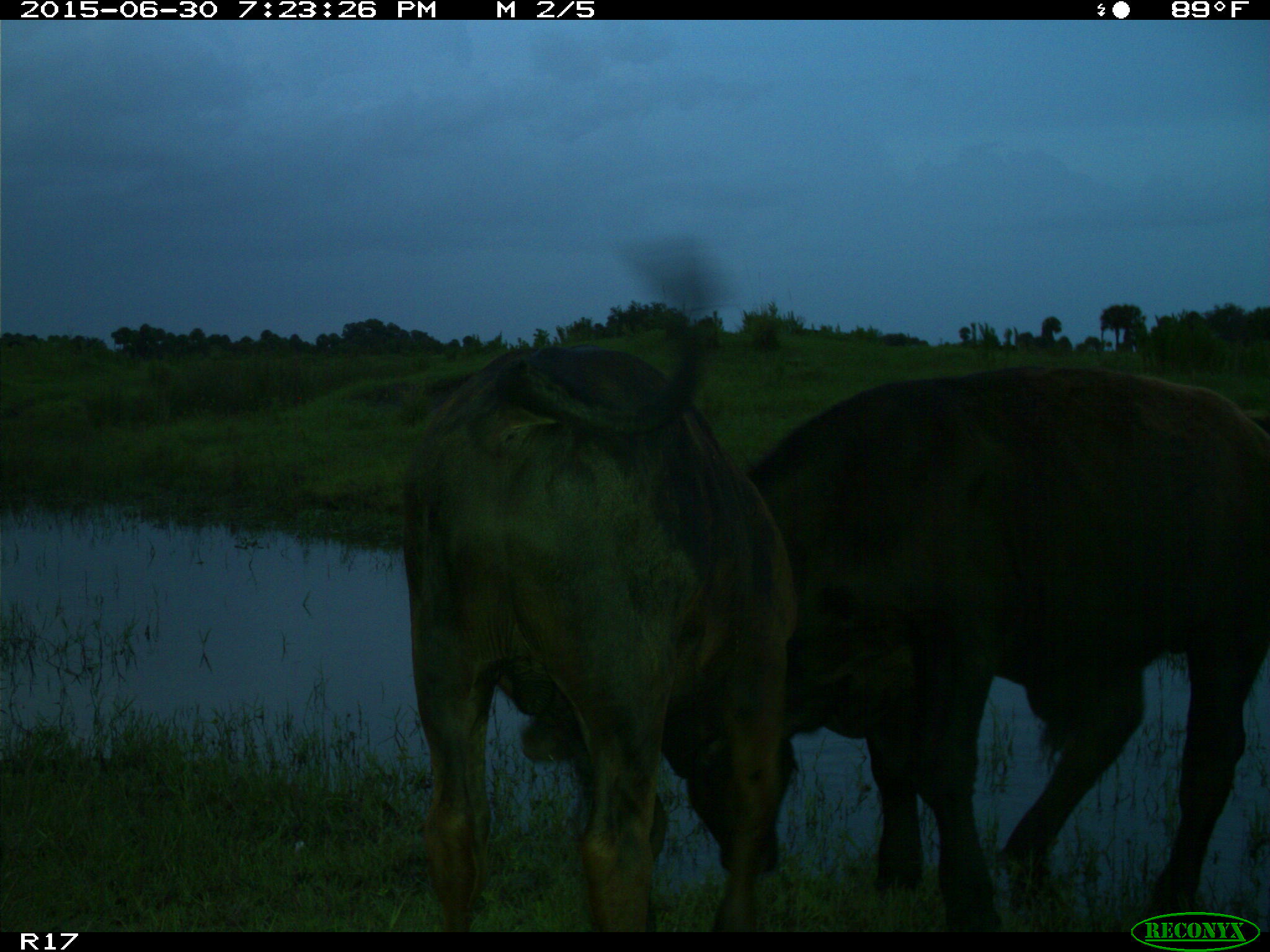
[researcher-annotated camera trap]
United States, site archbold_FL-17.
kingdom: Animalia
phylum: Chordata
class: Mammalia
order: Artiodactyla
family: Bovidae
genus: Bos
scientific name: Bos taurus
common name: domestic cow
Bos taurus (domestic cow).